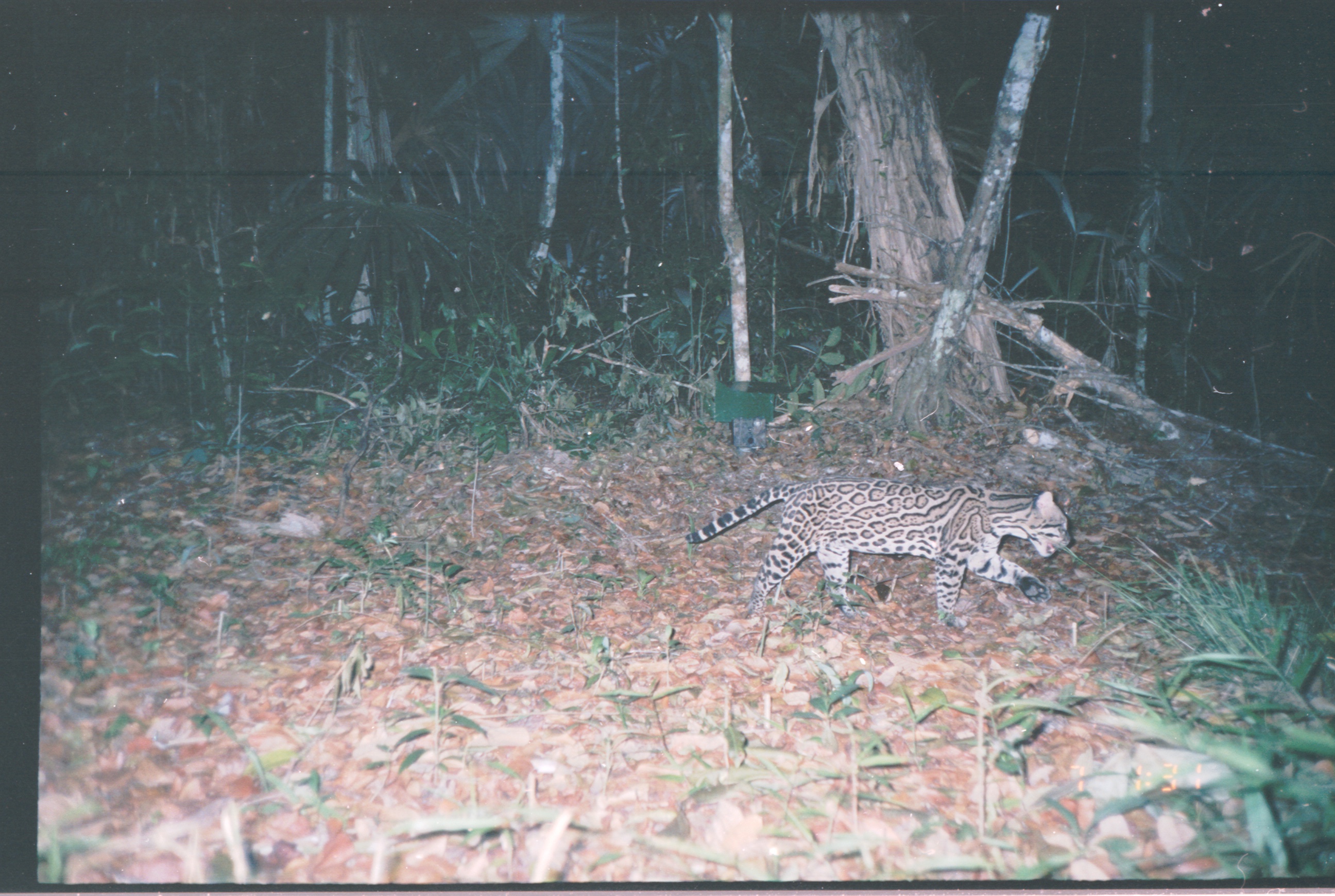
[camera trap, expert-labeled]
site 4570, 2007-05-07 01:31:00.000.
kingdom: Animalia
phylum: Chordata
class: Mammalia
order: Carnivora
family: Felidae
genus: Leopardus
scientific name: Leopardus pardalis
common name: ocelot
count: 1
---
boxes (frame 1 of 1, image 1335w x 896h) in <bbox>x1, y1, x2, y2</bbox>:
leopardus pardalis: <bbox>685, 473, 1070, 627</bbox>